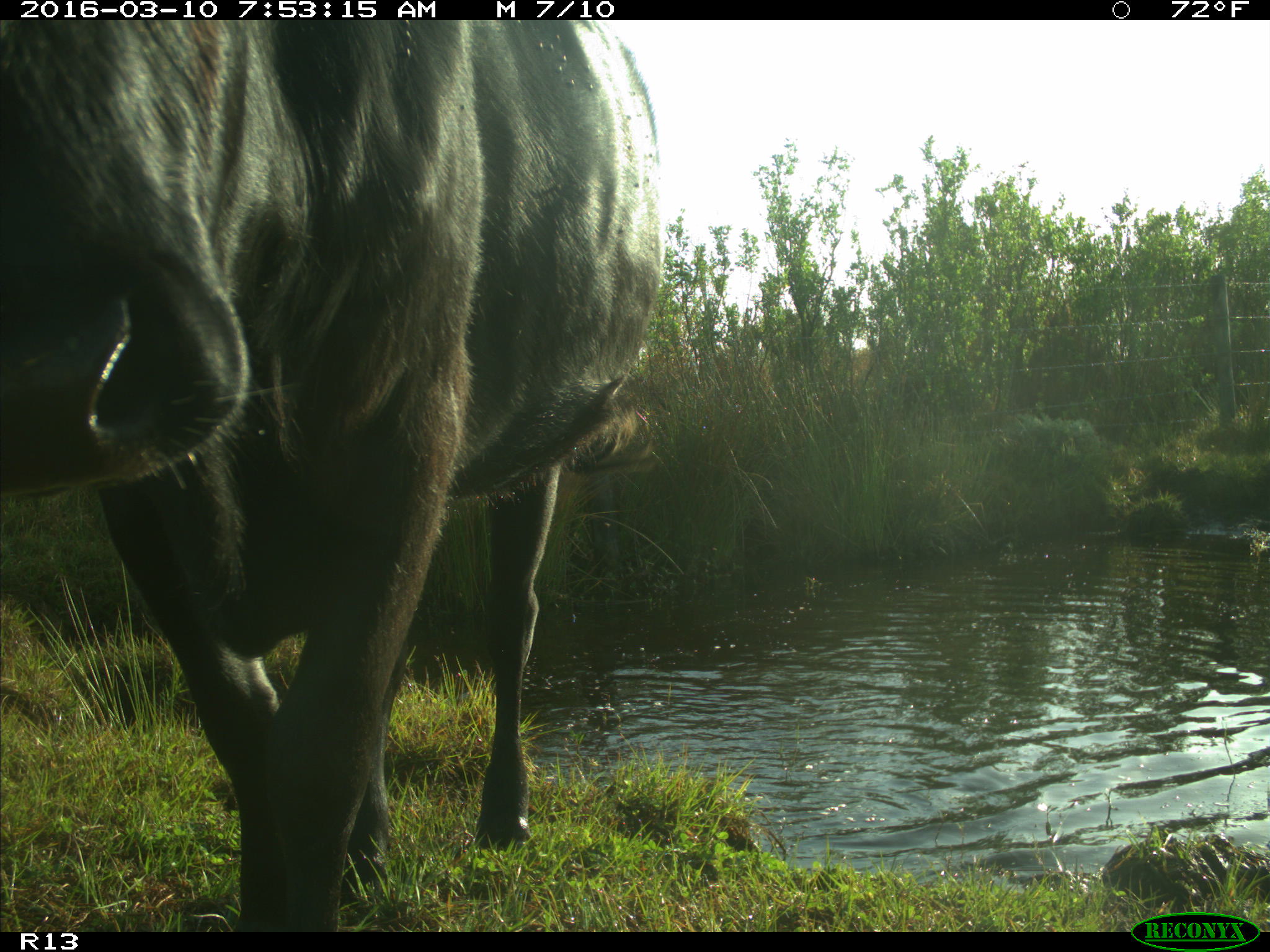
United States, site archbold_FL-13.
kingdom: Animalia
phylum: Chordata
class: Mammalia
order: Artiodactyla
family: Bovidae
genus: Bos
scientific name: Bos taurus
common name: domestic cow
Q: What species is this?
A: Bos taurus (domestic cow).